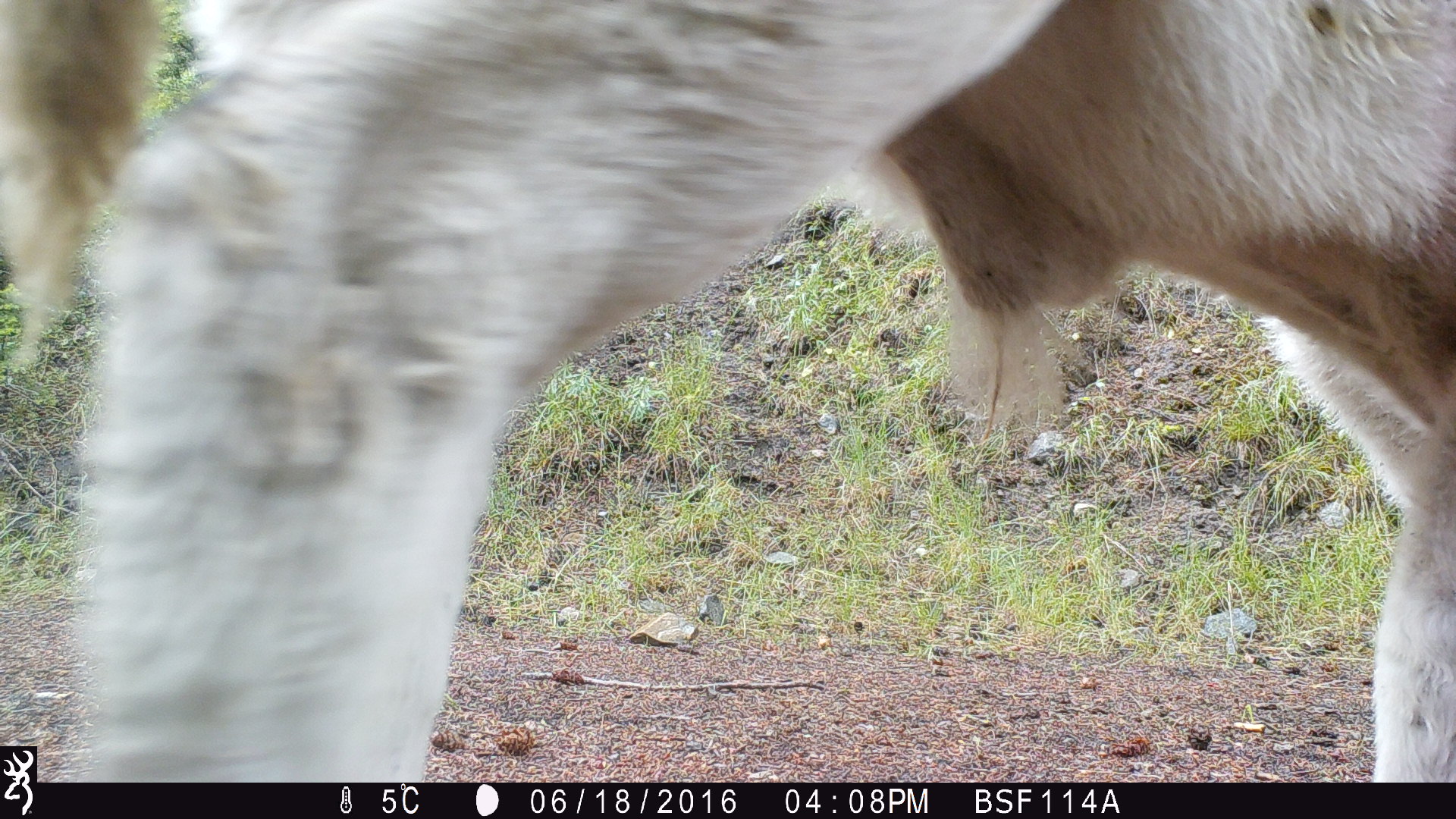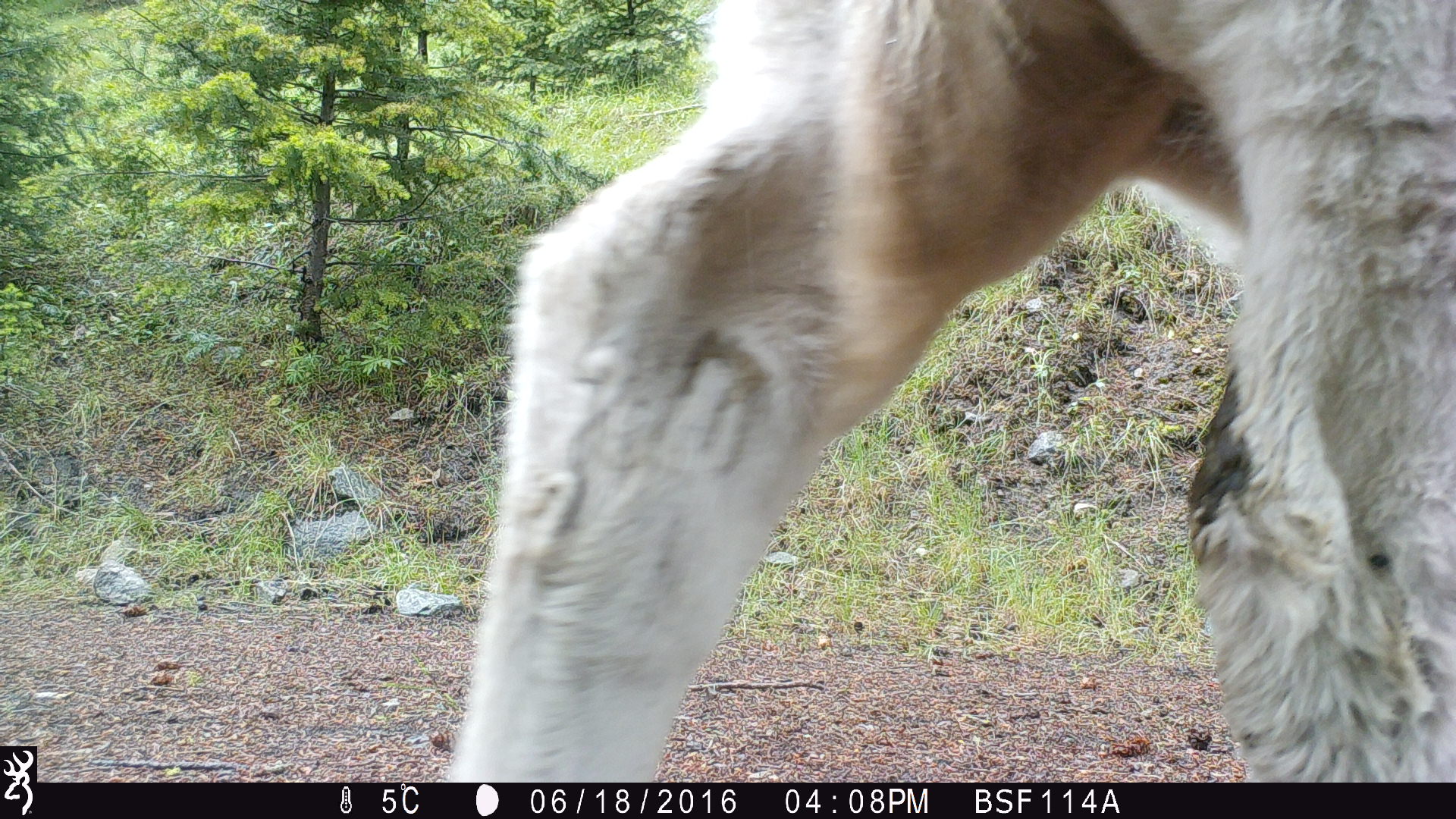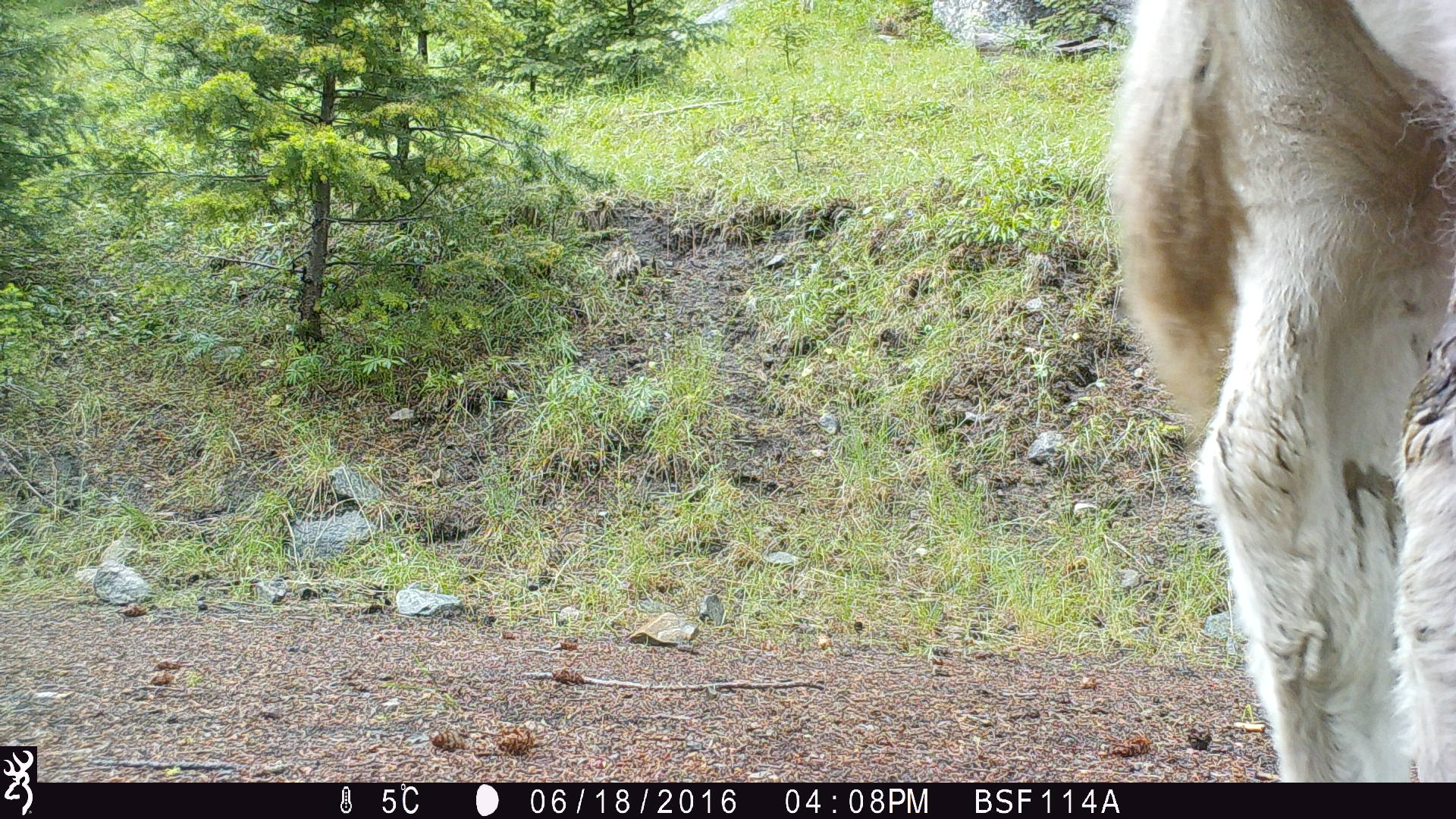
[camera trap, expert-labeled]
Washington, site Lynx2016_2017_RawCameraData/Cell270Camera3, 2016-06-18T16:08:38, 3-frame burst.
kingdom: Animalia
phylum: Chordata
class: Mammalia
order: Artiodactyla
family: Bovidae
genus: Bos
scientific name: Bos taurus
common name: domestic cattle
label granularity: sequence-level